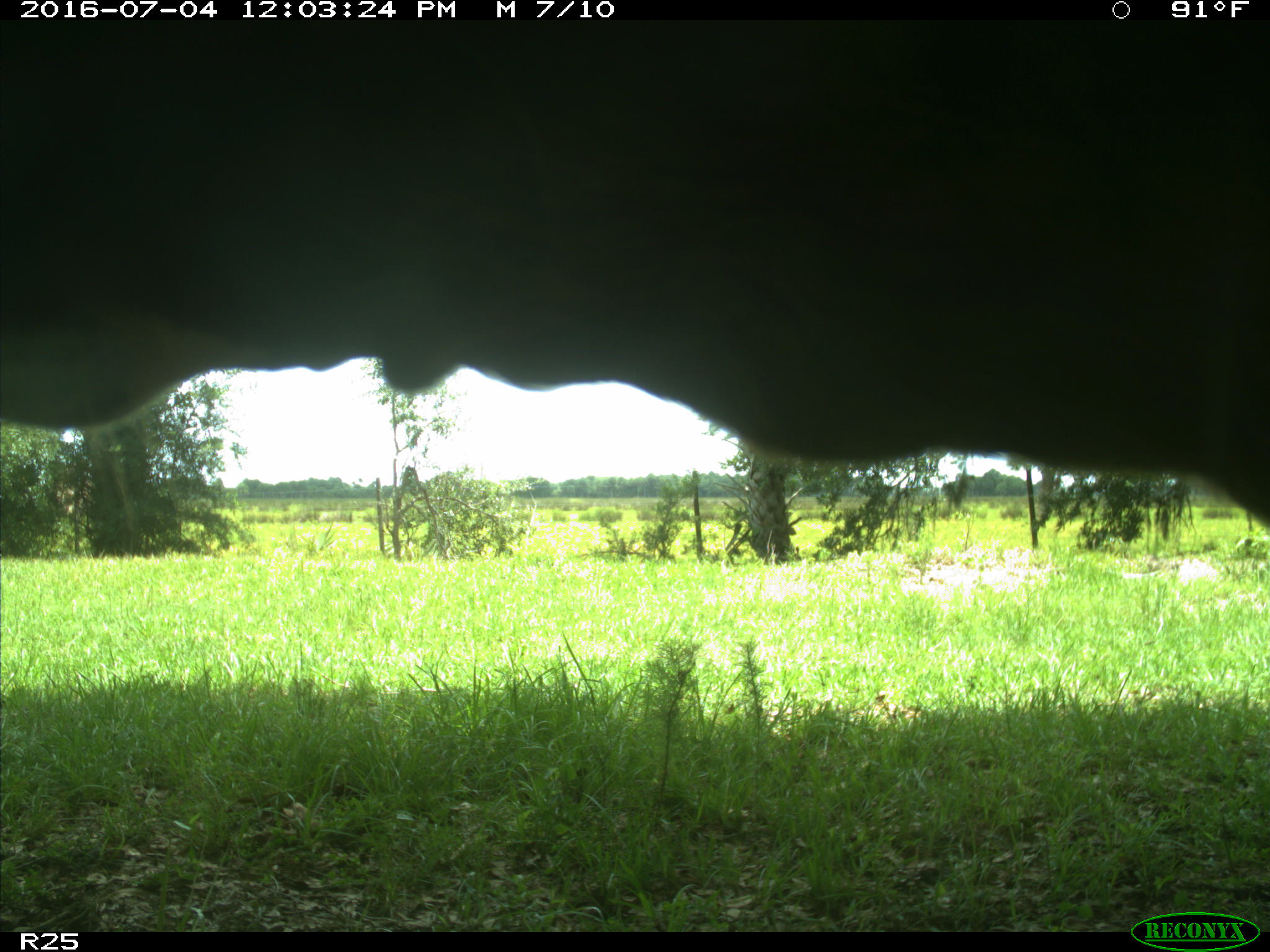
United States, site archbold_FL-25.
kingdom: Animalia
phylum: Chordata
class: Mammalia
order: Artiodactyla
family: Bovidae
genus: Bos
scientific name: Bos taurus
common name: domestic cow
Bos taurus (domestic cow).